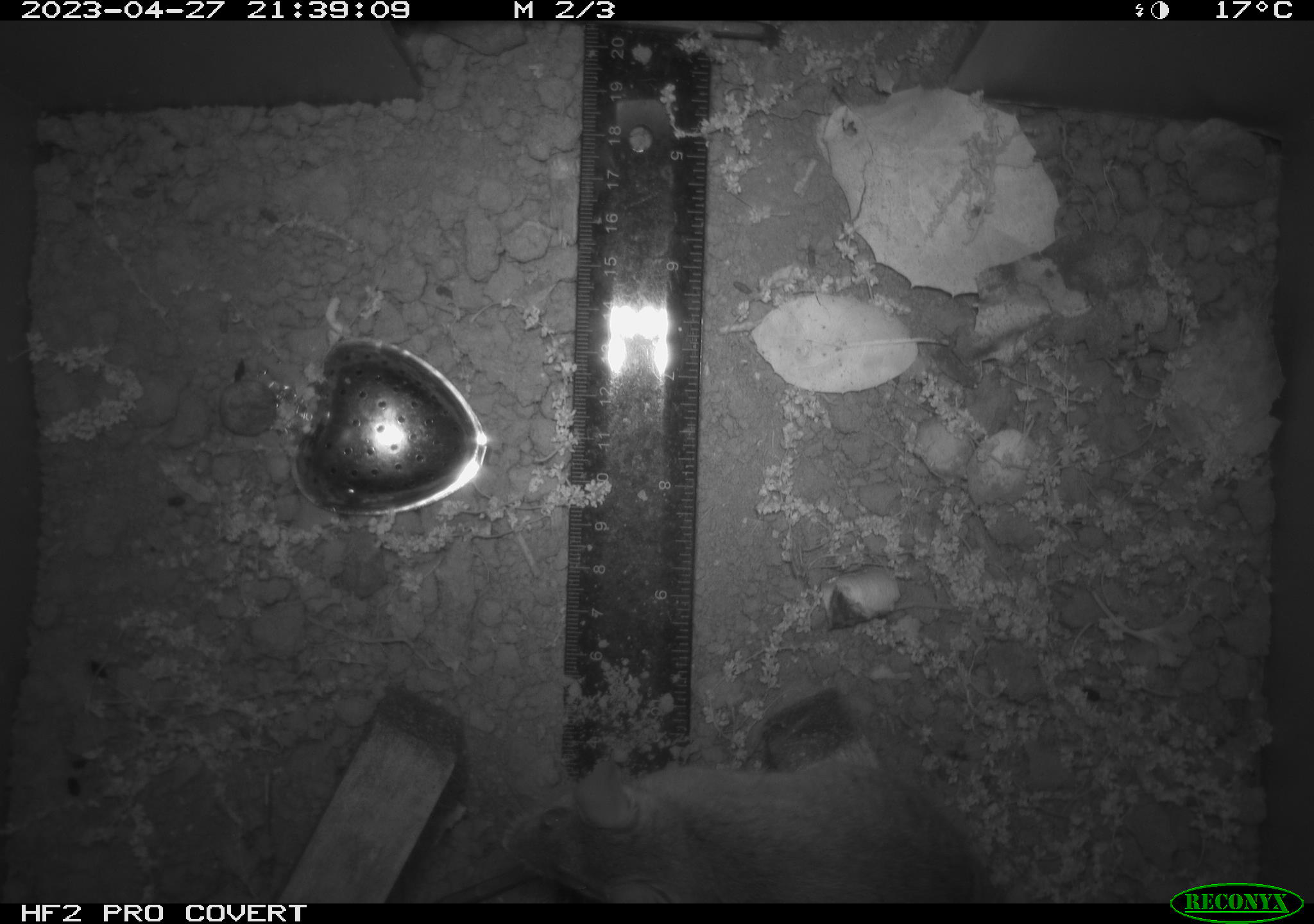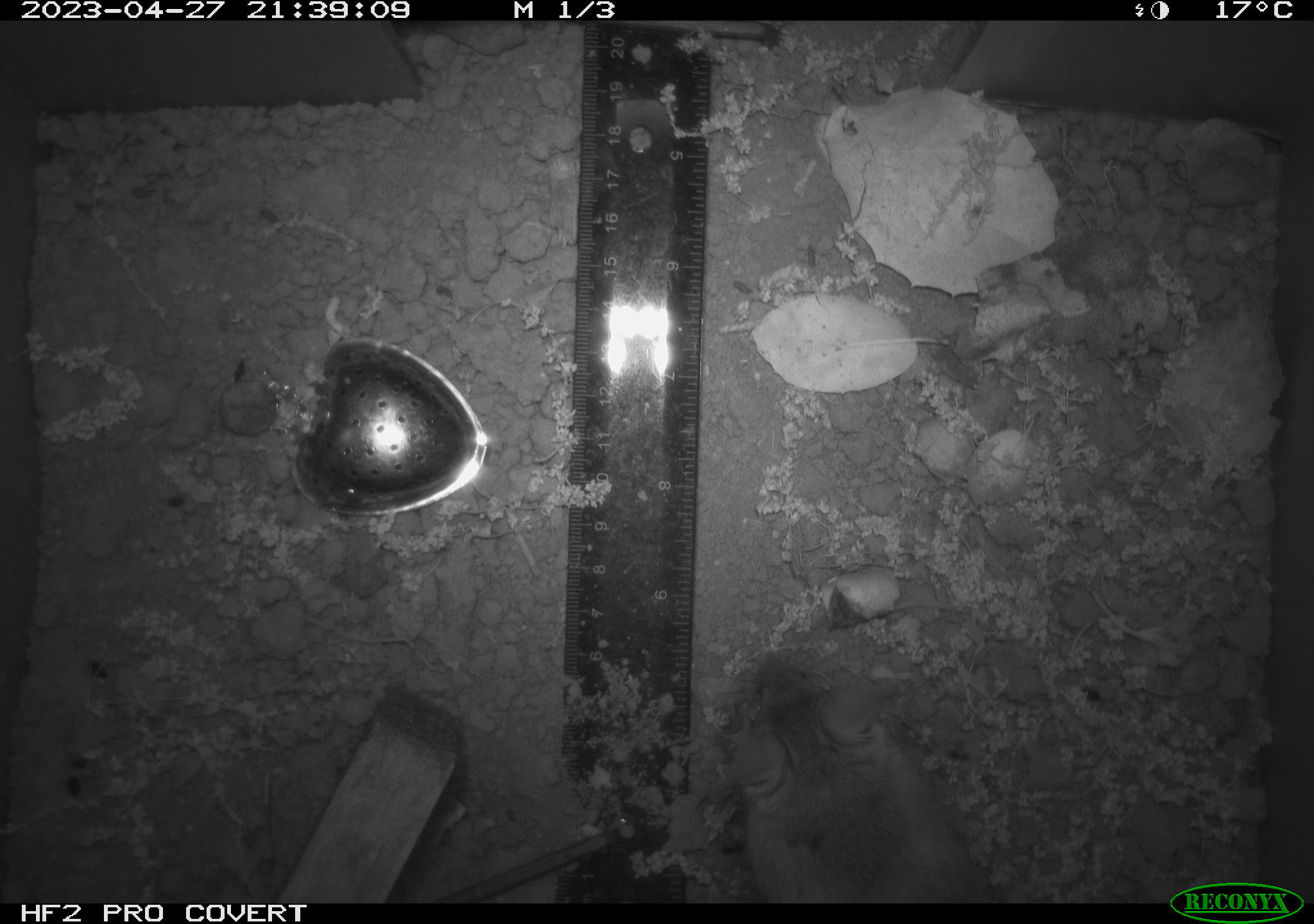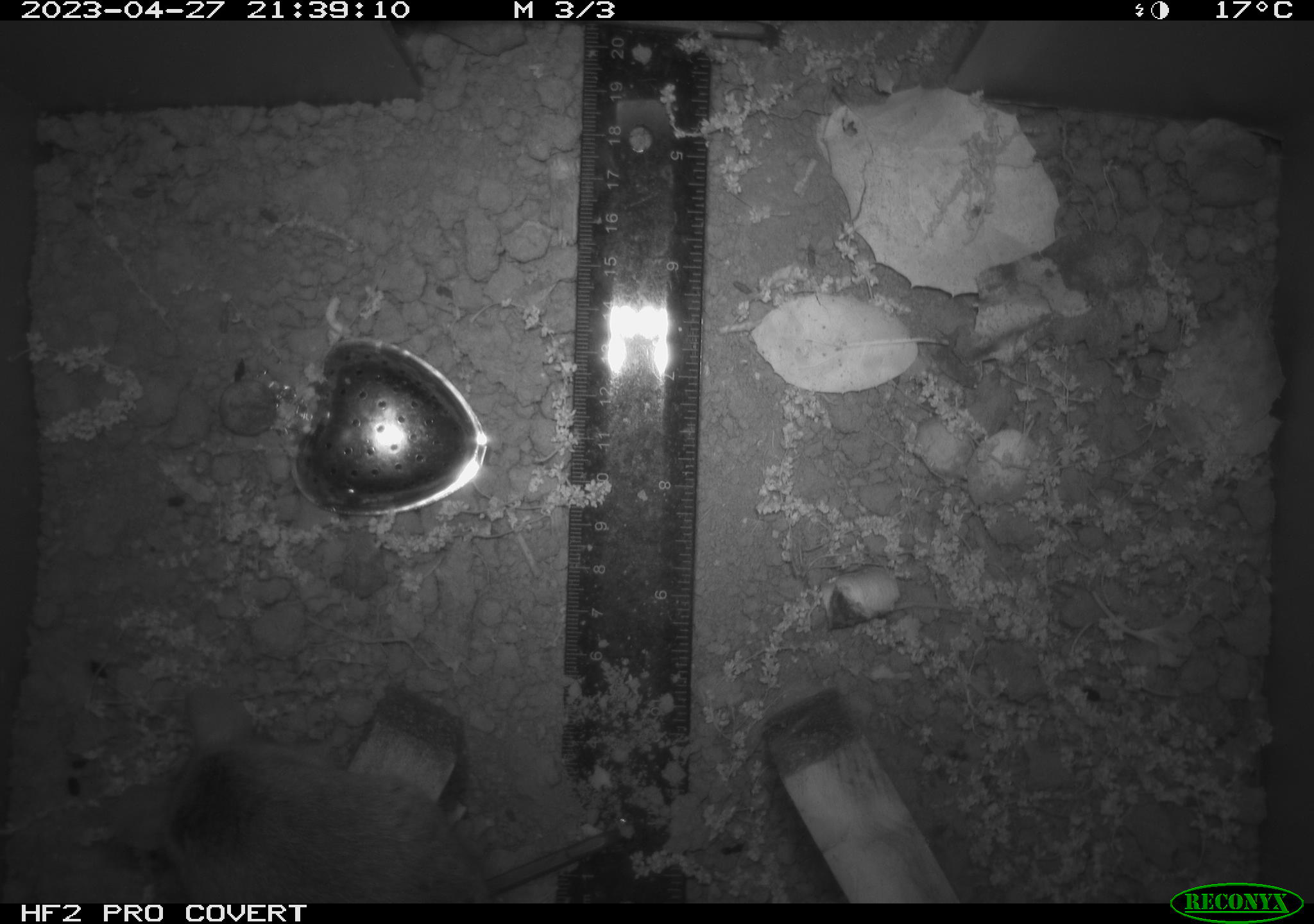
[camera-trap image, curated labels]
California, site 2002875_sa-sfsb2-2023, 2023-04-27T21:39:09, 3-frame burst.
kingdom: Animalia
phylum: Chordata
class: Mammalia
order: Rodentia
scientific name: Rodentia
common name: mouse species